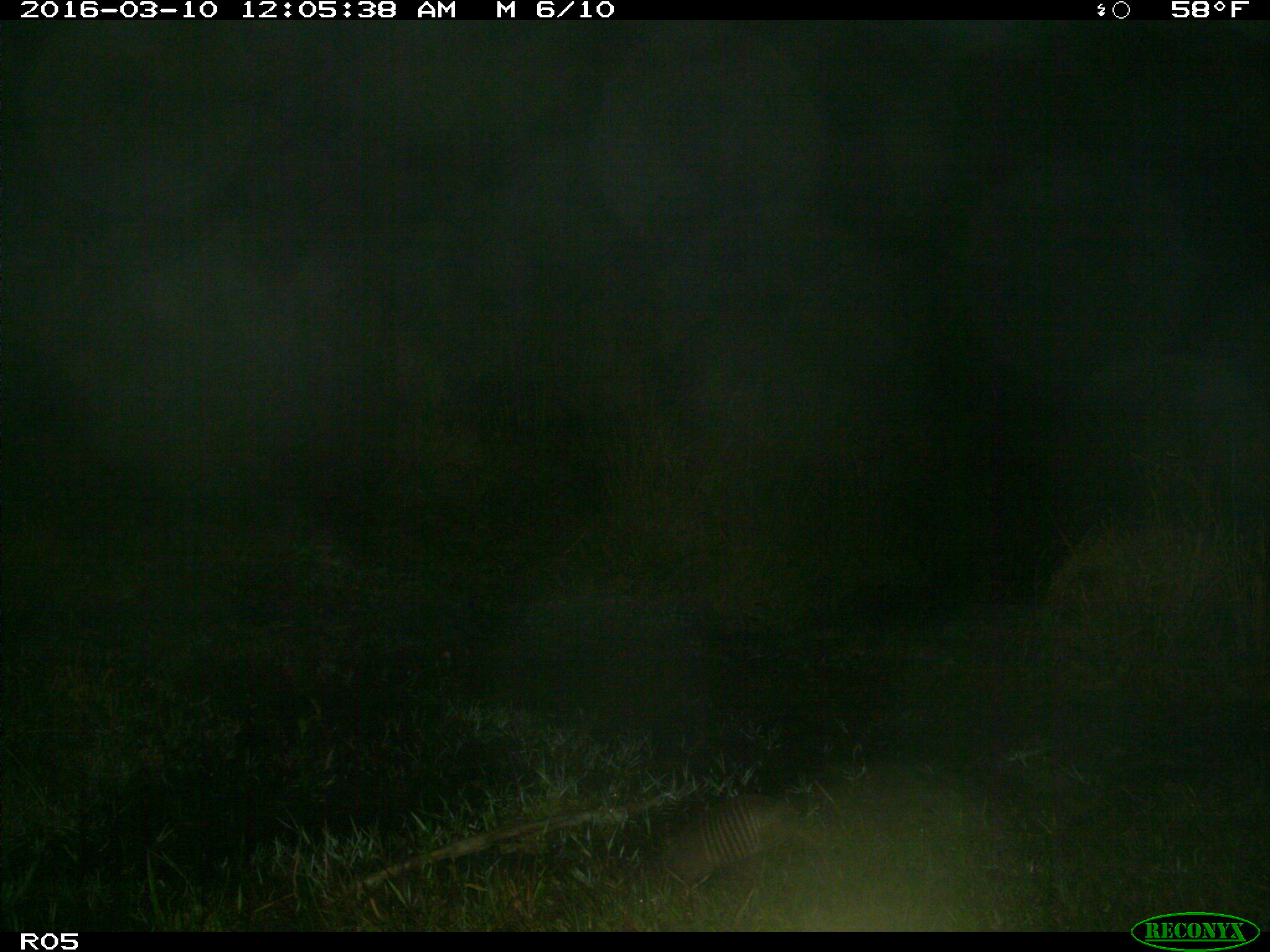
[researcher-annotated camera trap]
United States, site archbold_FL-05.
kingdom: Animalia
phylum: Chordata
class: Mammalia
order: Cingulata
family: Dasypodidae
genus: Dasypus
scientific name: Dasypus novemcinctus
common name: nine-banded armadillo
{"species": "Dasypus novemcinctus (nine-banded armadillo)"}